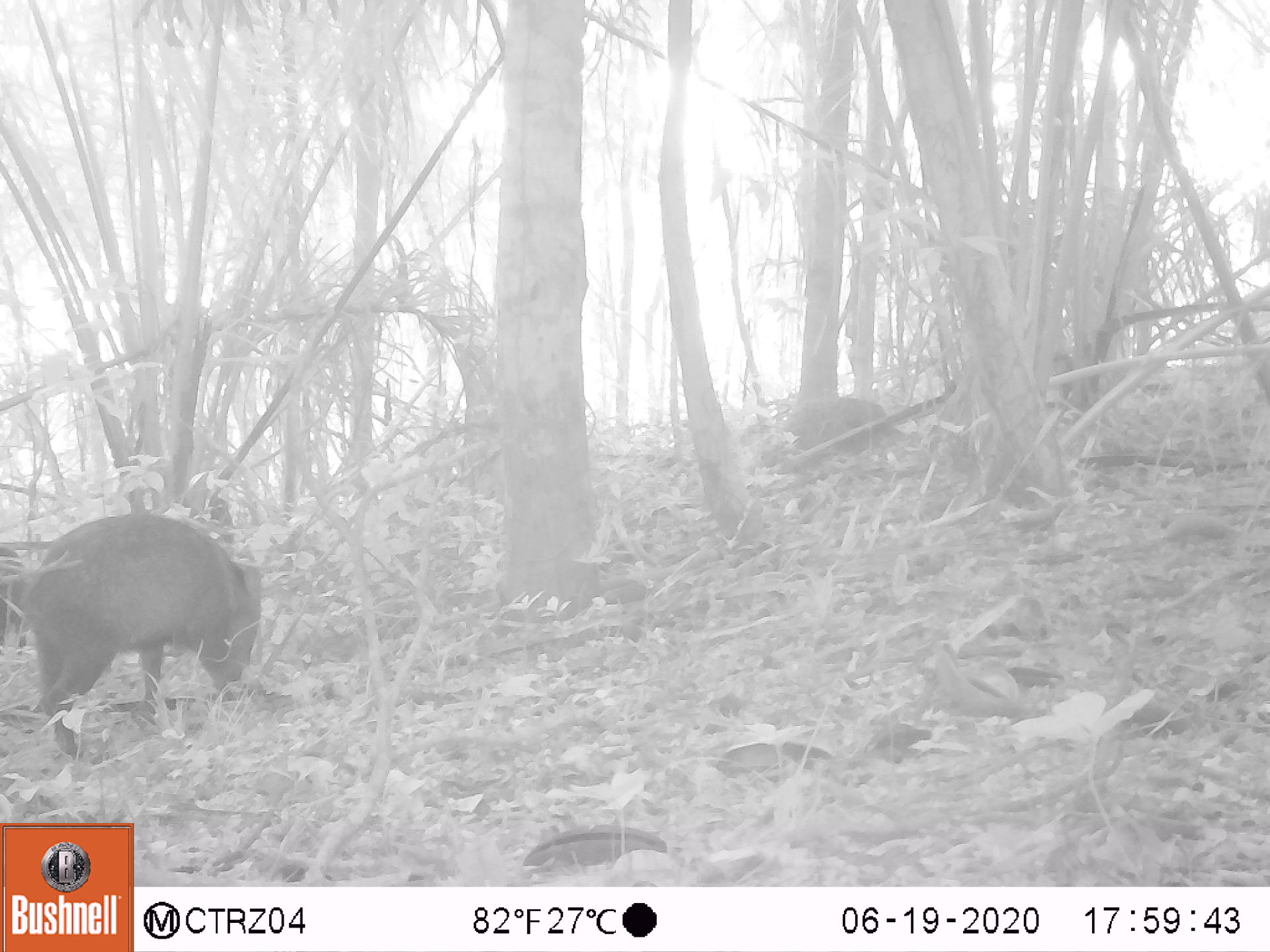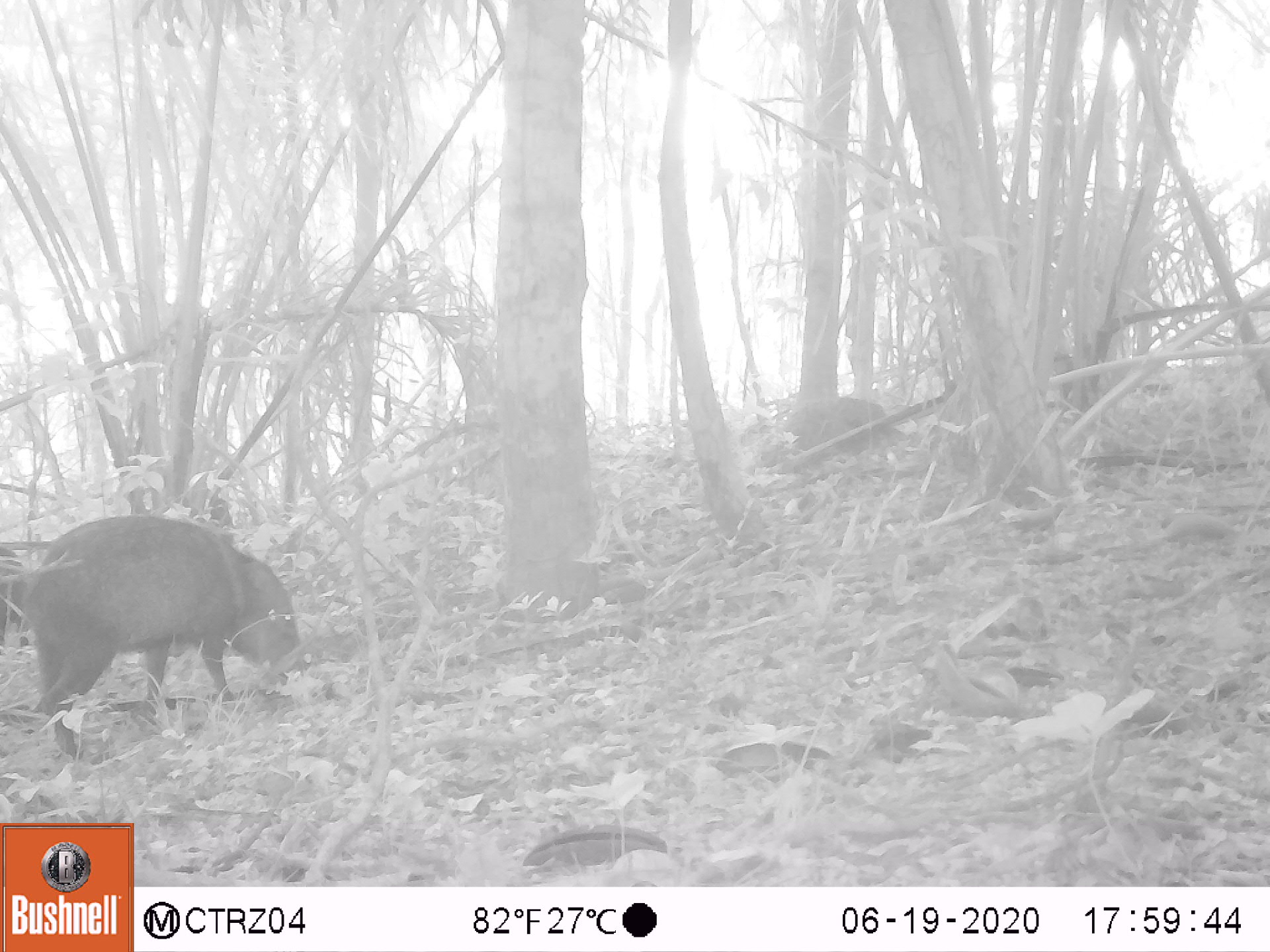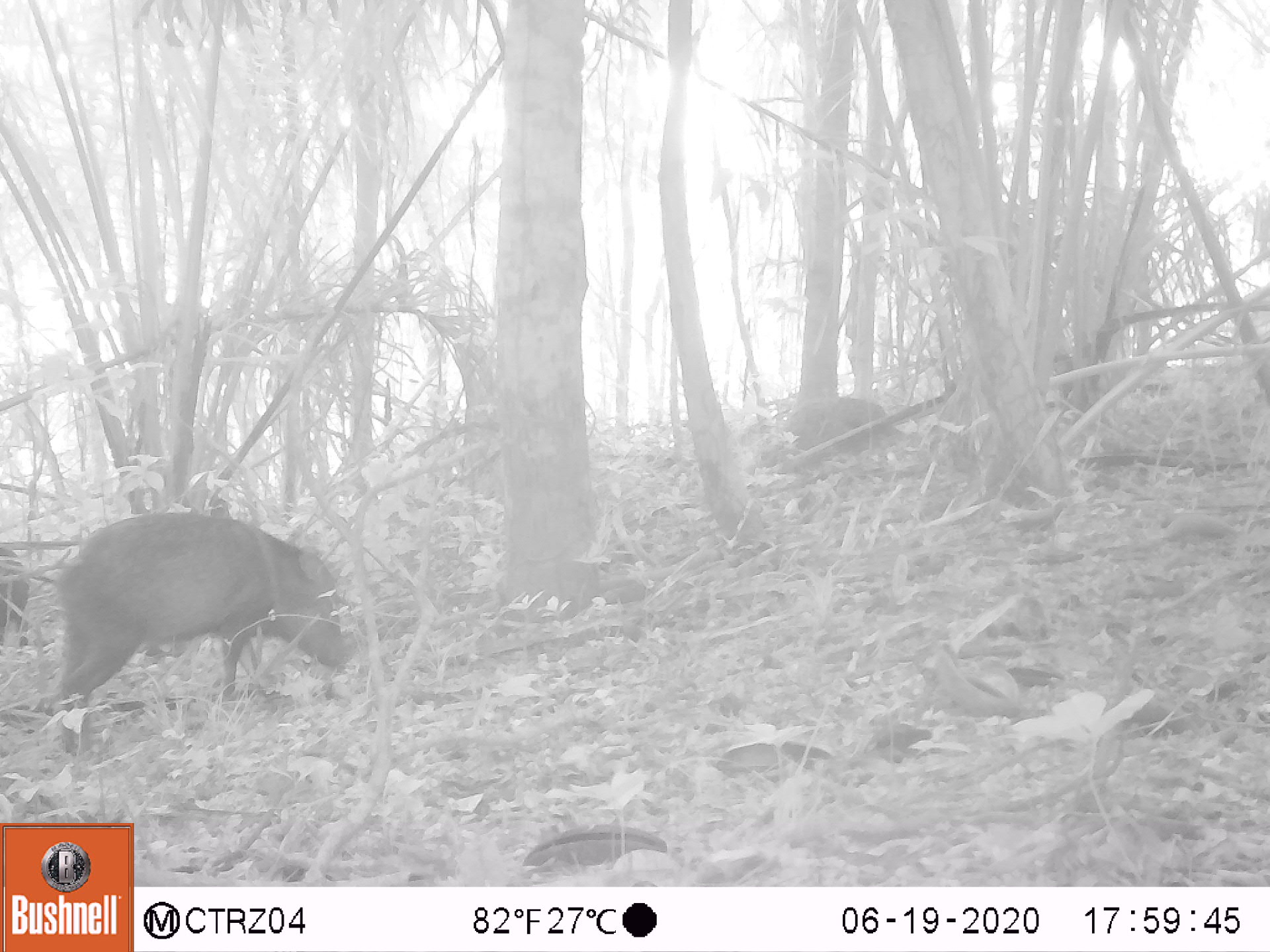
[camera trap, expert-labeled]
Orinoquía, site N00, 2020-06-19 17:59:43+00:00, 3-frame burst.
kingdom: Animalia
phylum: Chordata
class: Mammalia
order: Artiodactyla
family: Tayassuidae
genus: Pecari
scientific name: Pecari tajacu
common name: collared peccary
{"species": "collared peccary (Pecari tajacu)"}